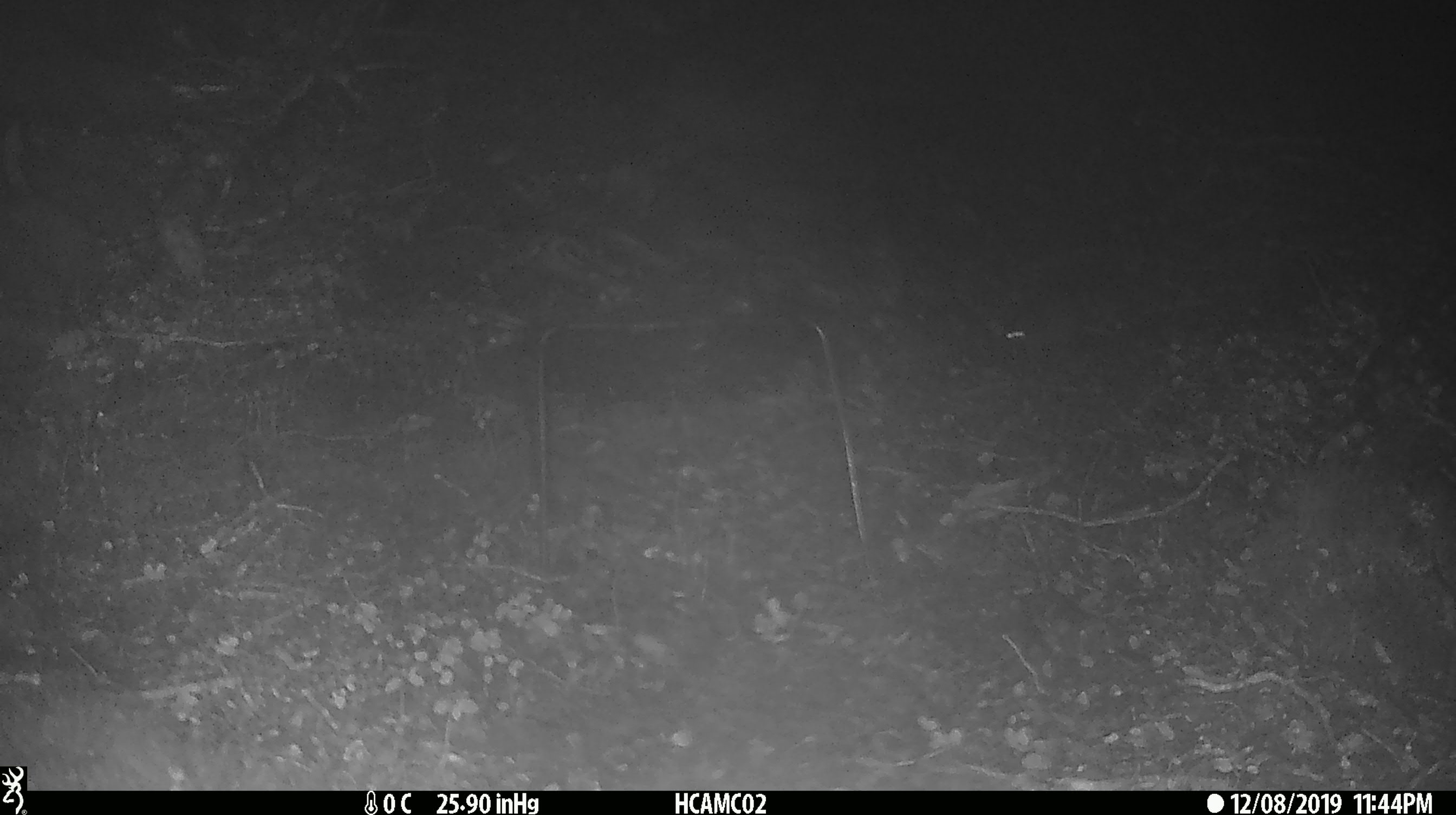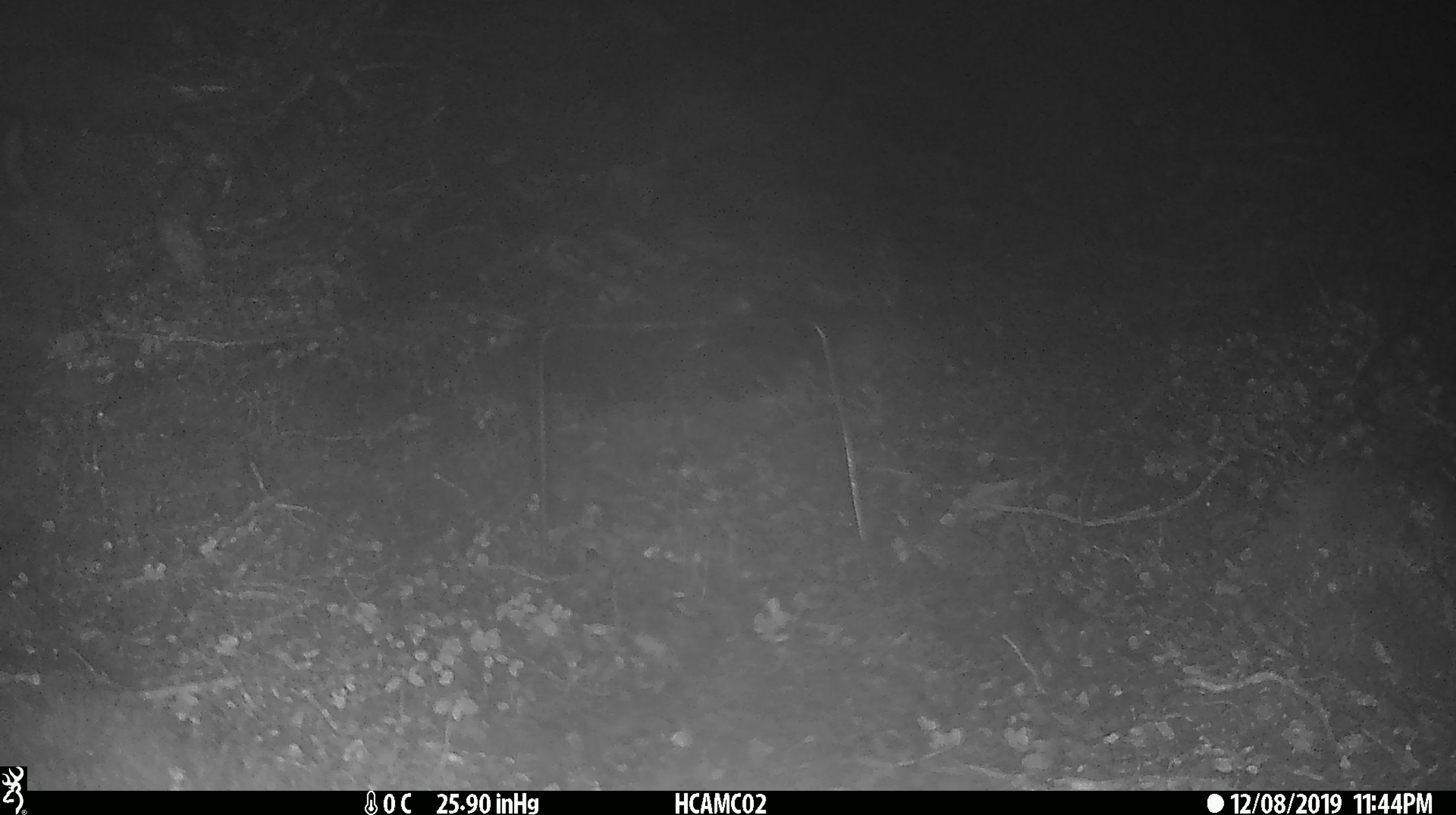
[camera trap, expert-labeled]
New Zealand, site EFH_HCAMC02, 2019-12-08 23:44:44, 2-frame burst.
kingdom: Animalia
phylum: Chordata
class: Mammalia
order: Rodentia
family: Muridae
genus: Mus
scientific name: Mus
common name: mouse